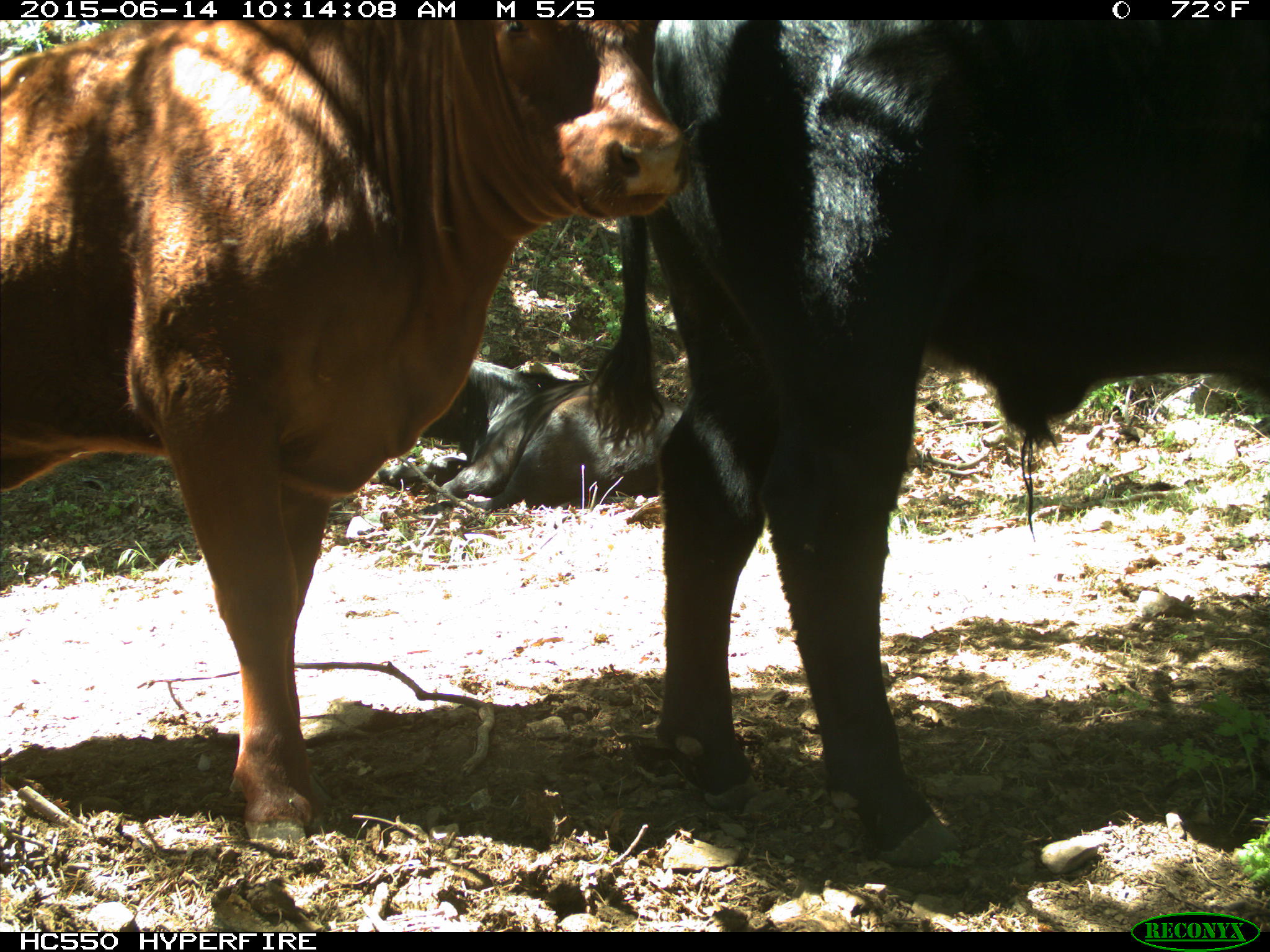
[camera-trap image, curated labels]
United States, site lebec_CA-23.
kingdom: Animalia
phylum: Chordata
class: Mammalia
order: Artiodactyla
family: Bovidae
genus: Bos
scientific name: Bos taurus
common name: domestic cow